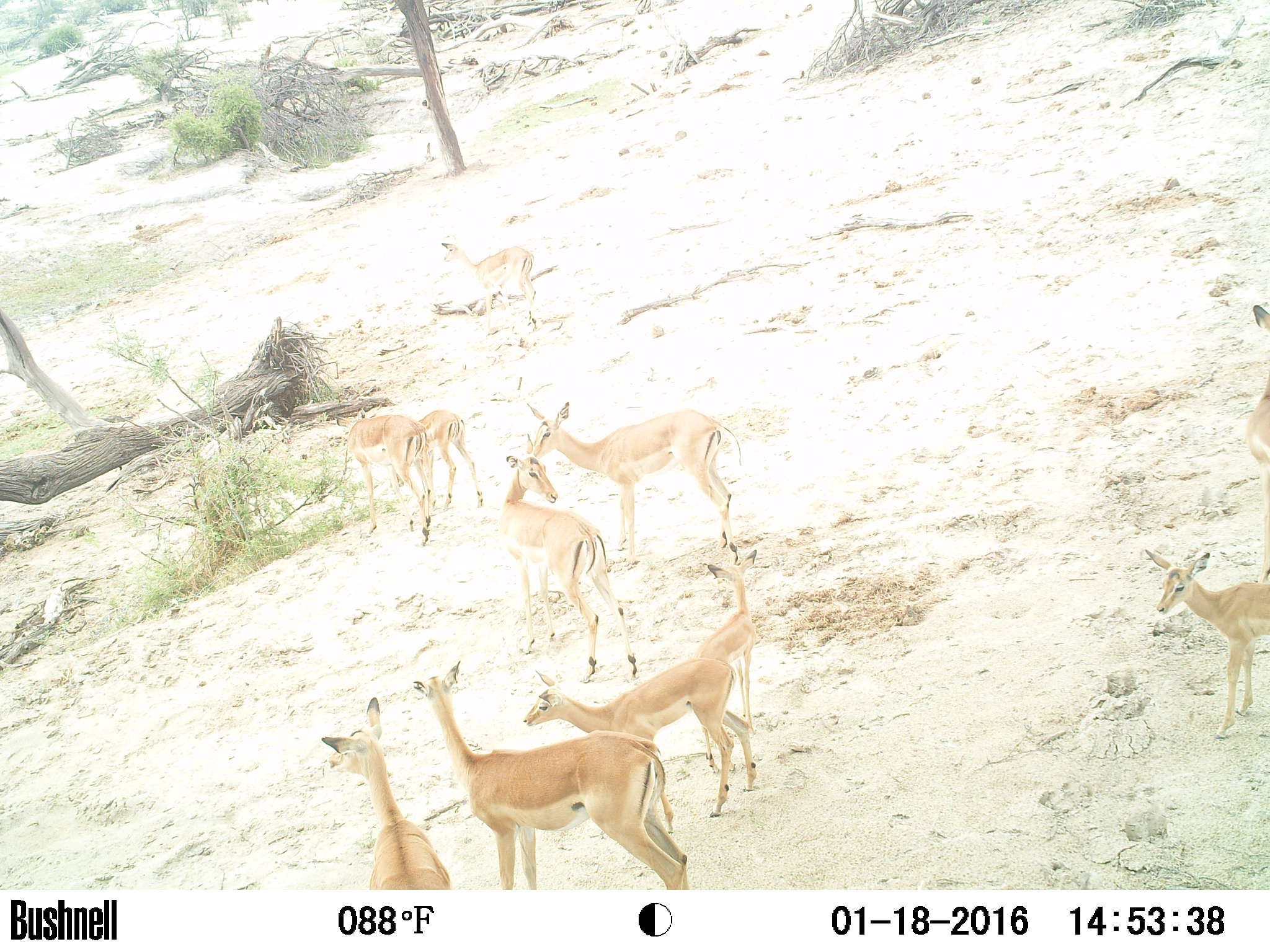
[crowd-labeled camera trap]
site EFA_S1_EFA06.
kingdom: Animalia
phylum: Chordata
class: Mammalia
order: Artiodactyla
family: Bovidae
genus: Aepyceros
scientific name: Aepyceros melampus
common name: impala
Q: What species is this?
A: Impala (Aepyceros melampus).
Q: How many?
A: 11-50.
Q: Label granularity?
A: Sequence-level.